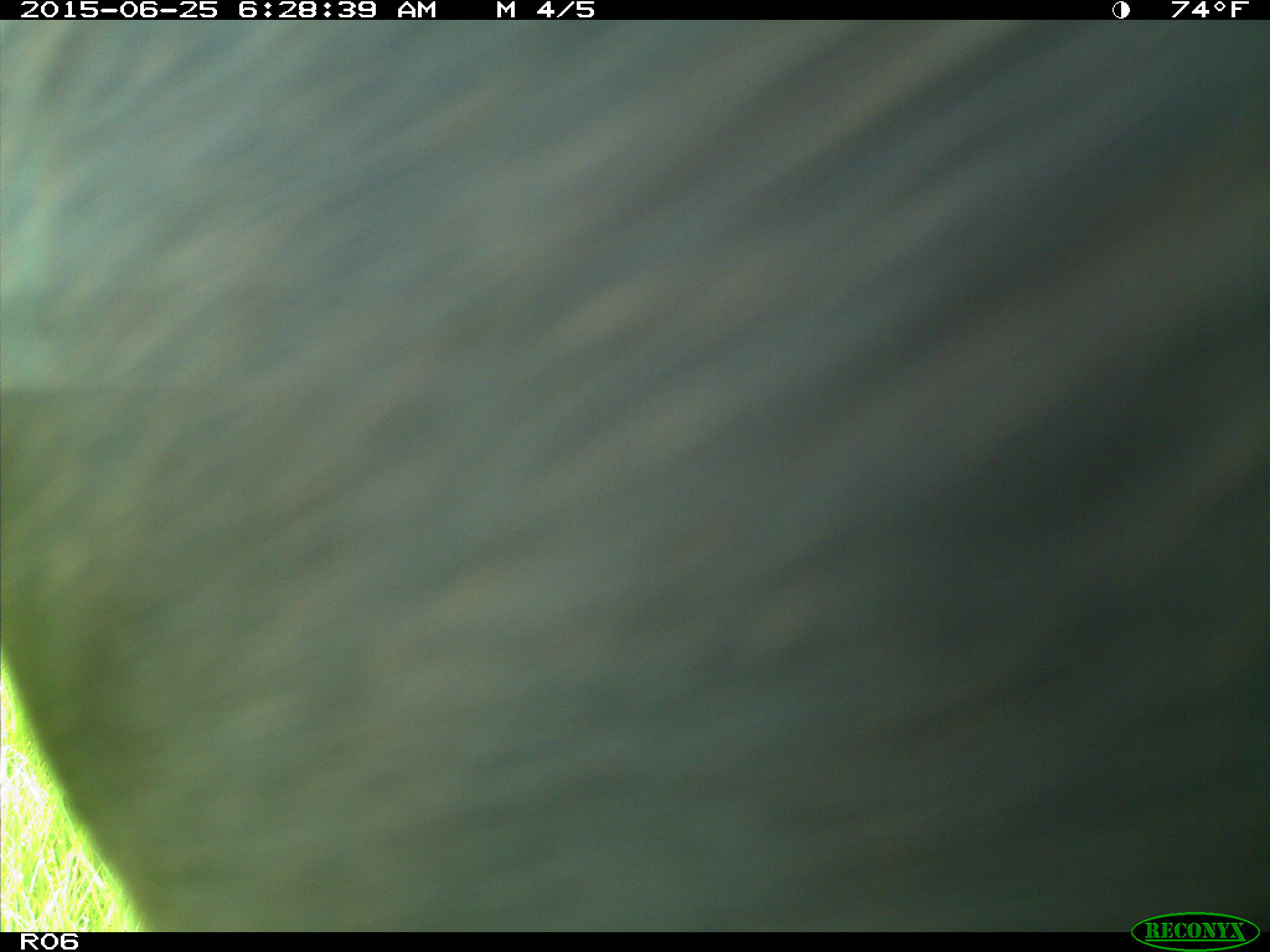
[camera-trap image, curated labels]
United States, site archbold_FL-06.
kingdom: Animalia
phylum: Chordata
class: Mammalia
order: Artiodactyla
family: Bovidae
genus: Bos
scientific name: Bos taurus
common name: domestic cow